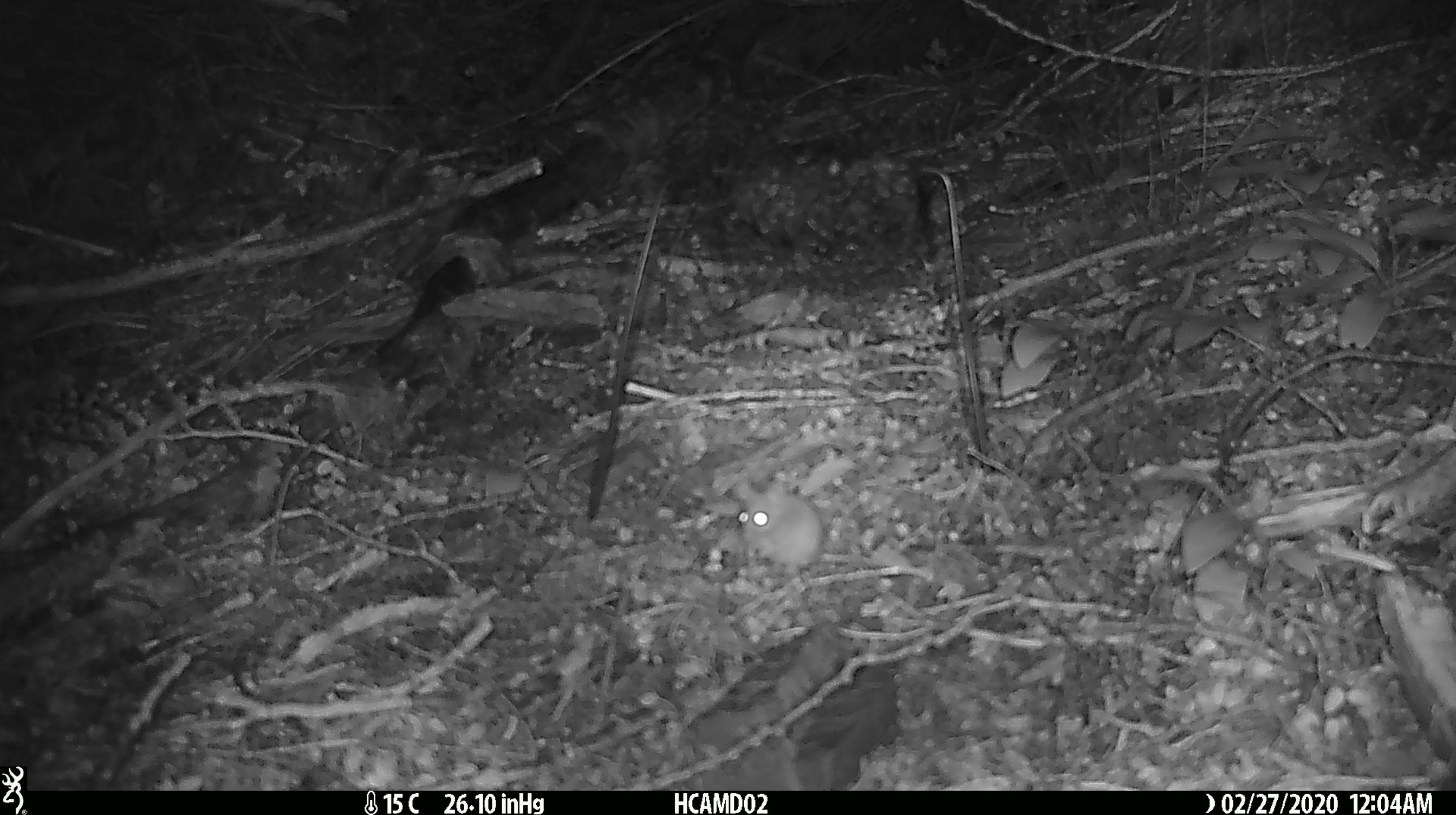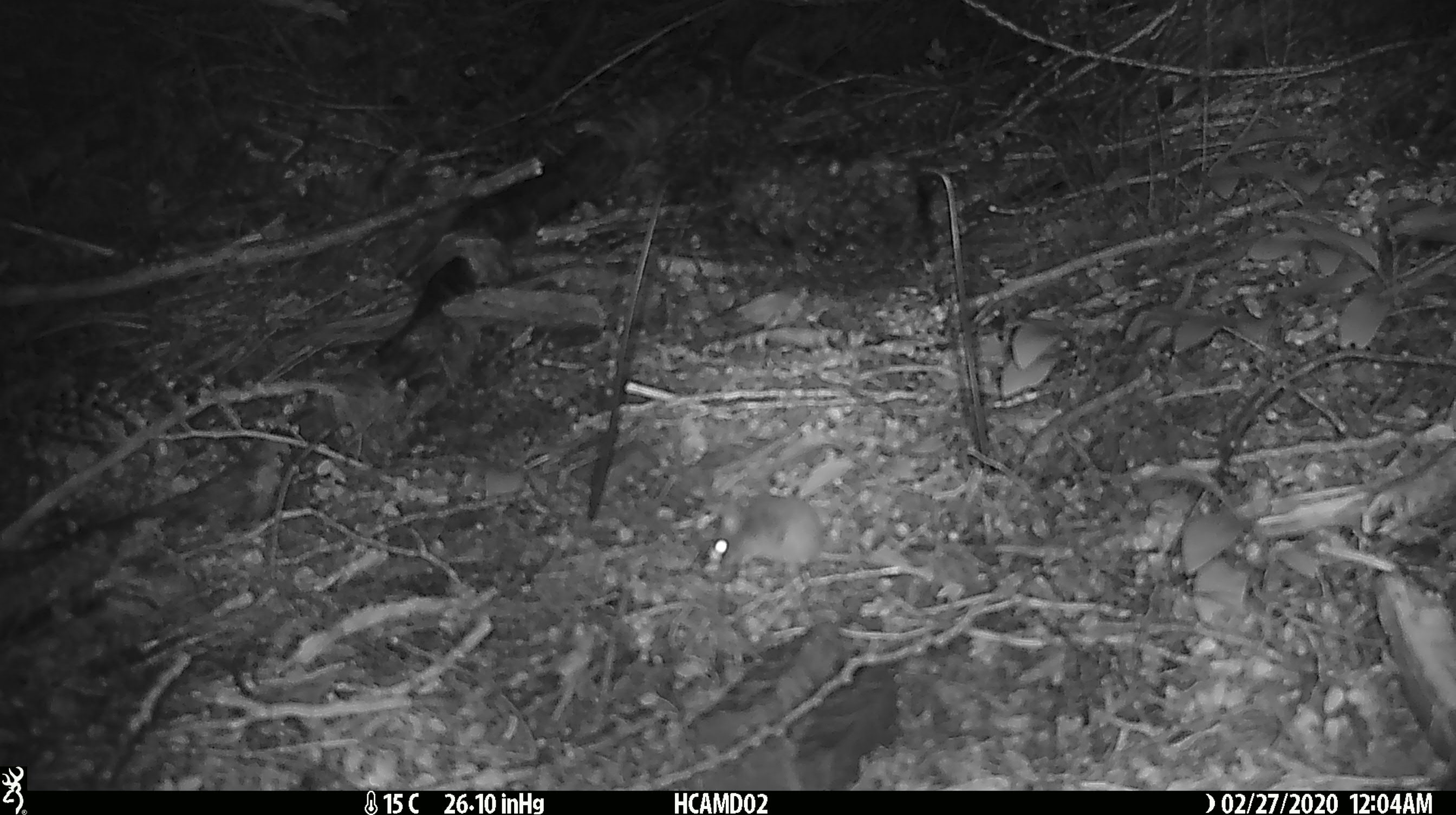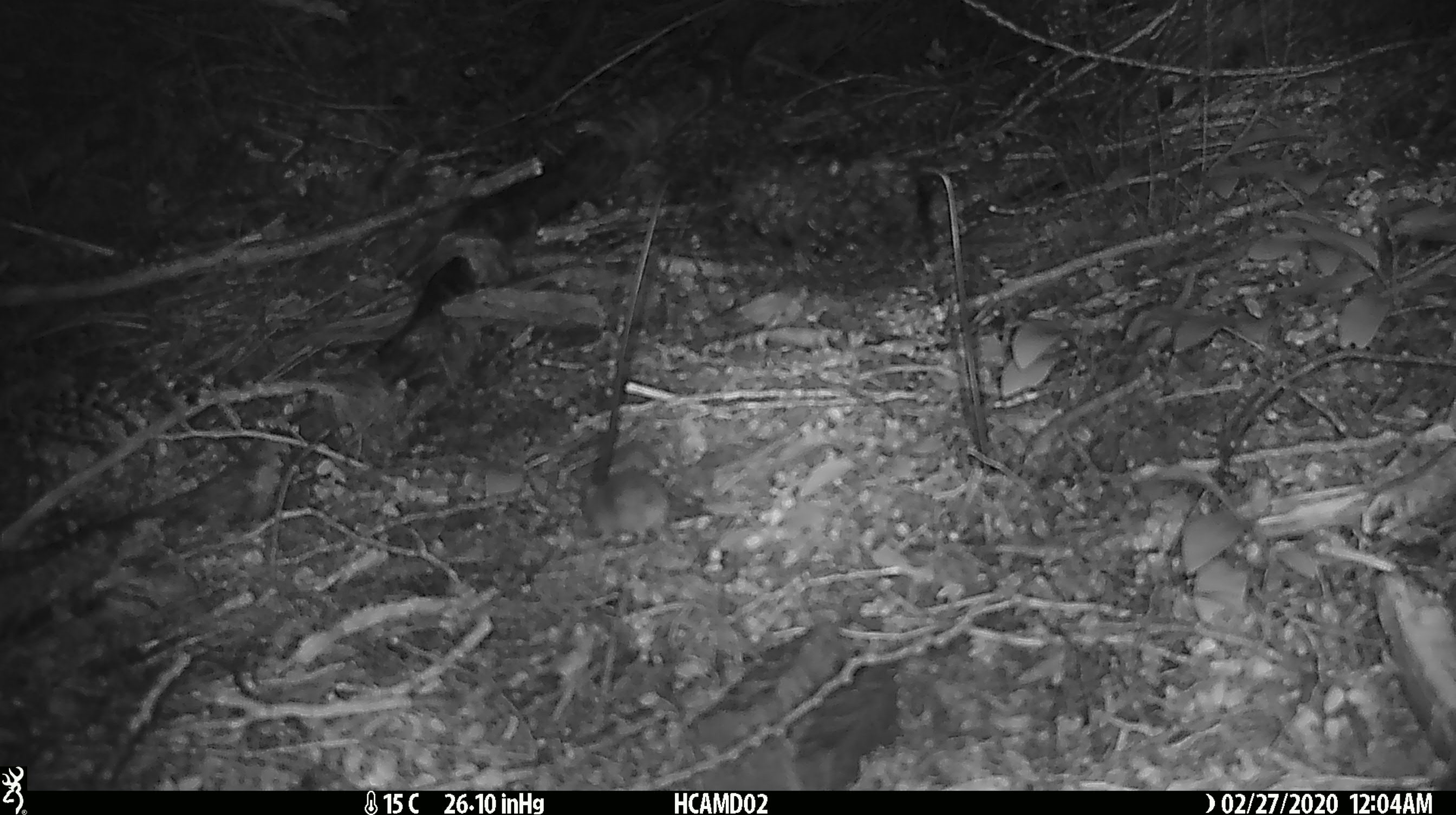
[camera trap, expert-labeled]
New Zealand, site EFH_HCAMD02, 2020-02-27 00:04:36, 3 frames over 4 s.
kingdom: Animalia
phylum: Chordata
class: Mammalia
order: Rodentia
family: Muridae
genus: Mus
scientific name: Mus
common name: mouse